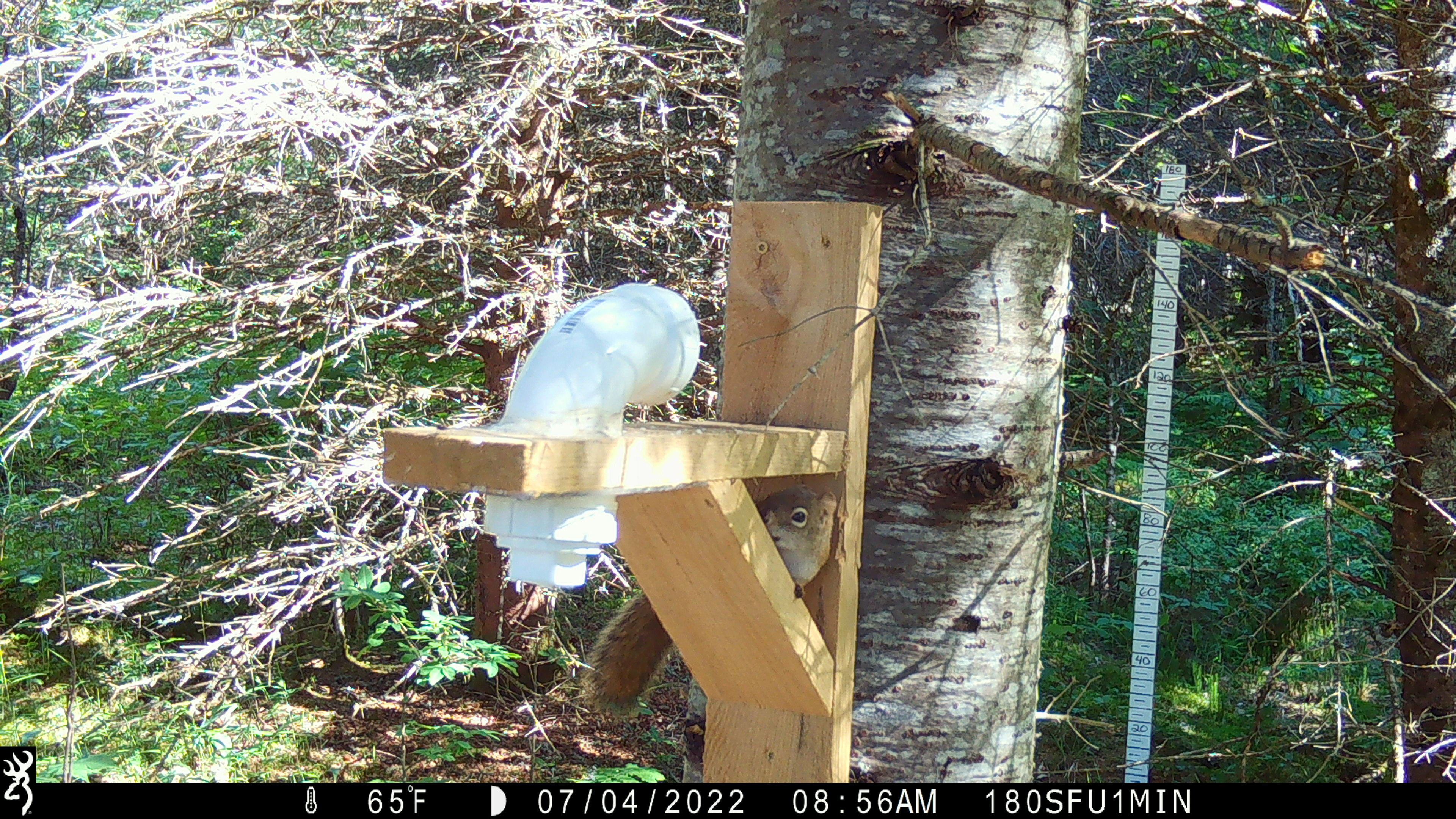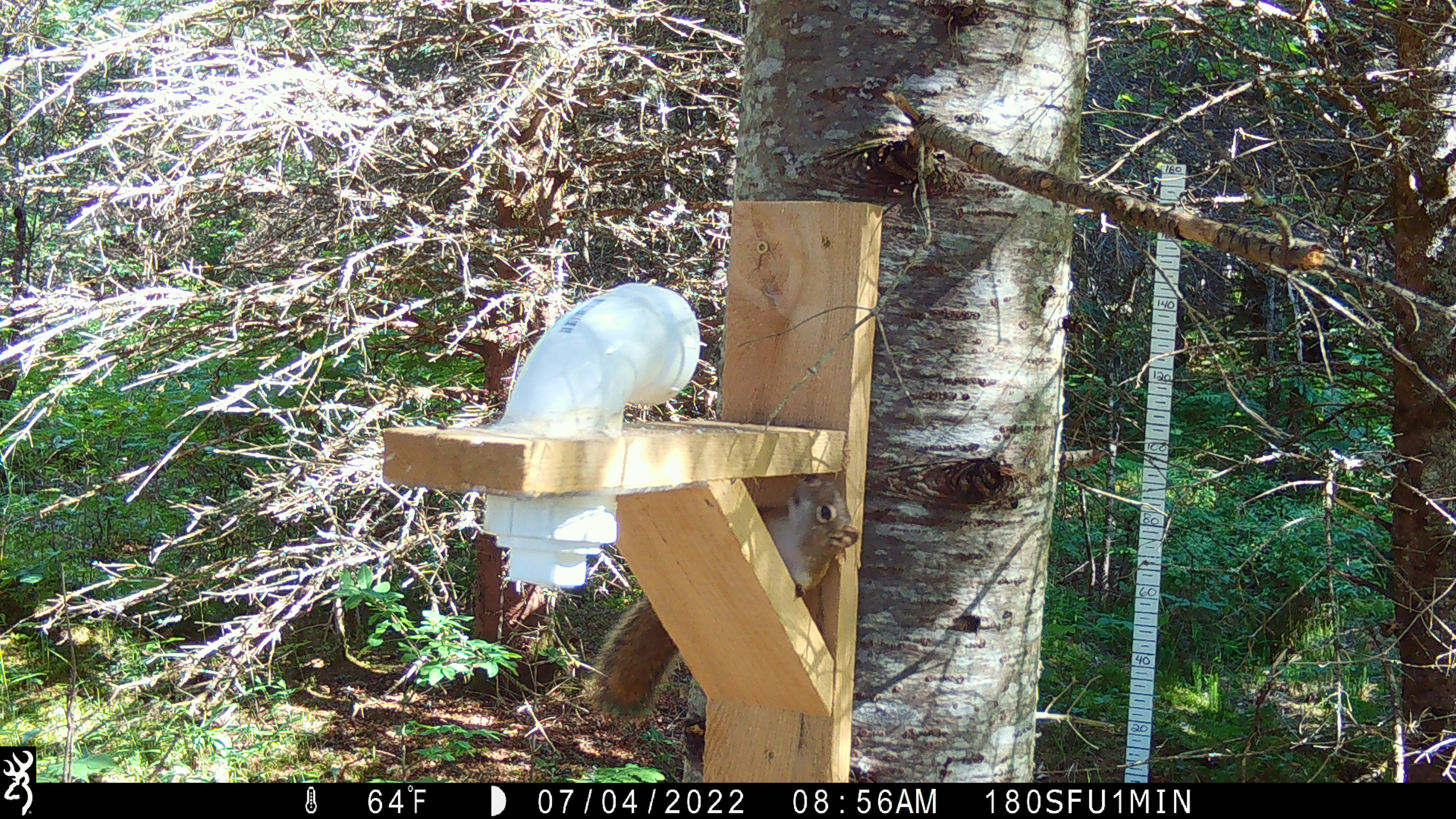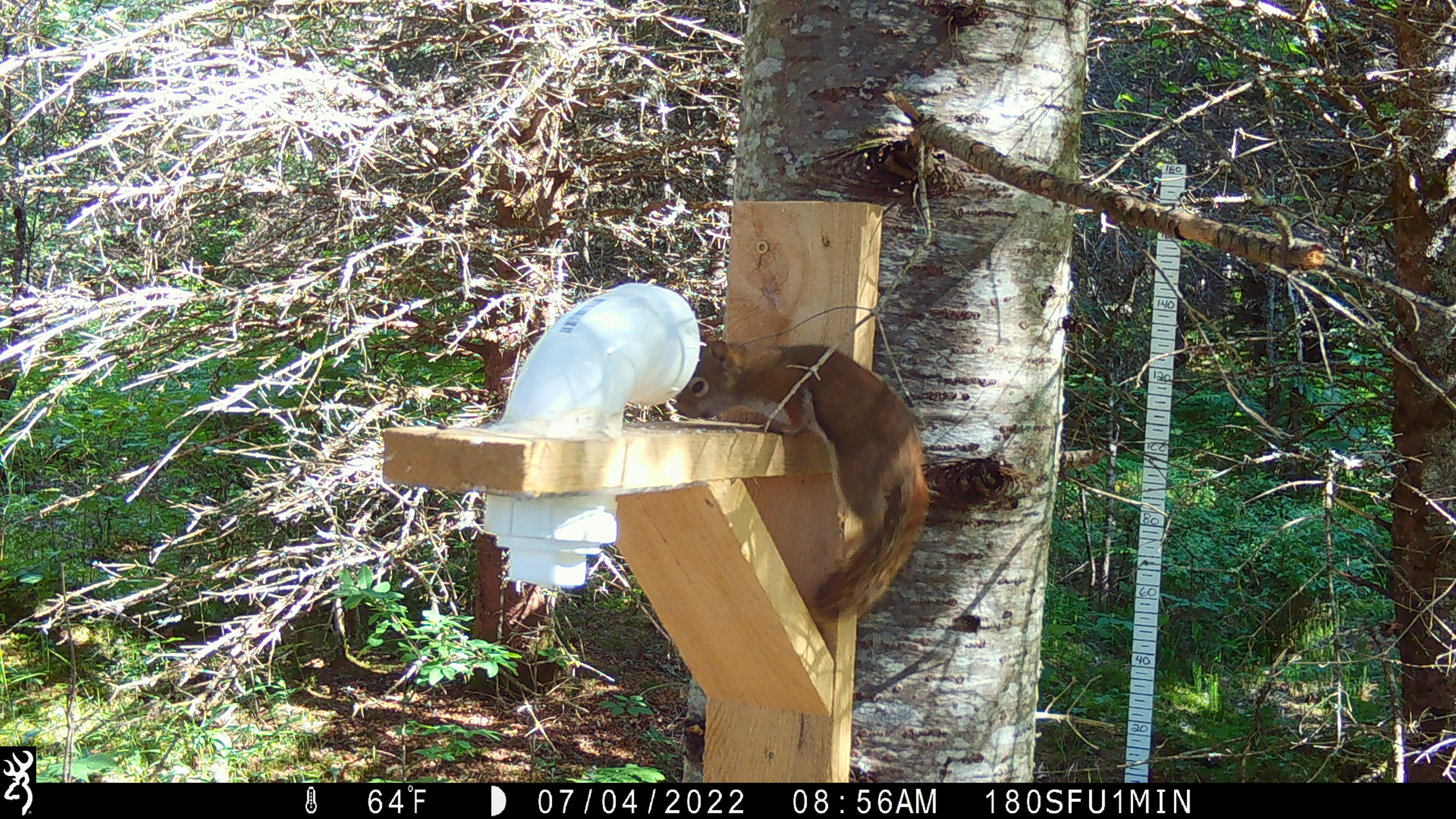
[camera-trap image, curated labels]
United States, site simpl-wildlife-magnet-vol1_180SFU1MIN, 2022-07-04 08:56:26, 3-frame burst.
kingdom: Animalia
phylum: Chordata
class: Mammalia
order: Rodentia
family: Sciuridae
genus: Tamiasciurus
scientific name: Tamiasciurus hudsonicus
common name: red squirrel